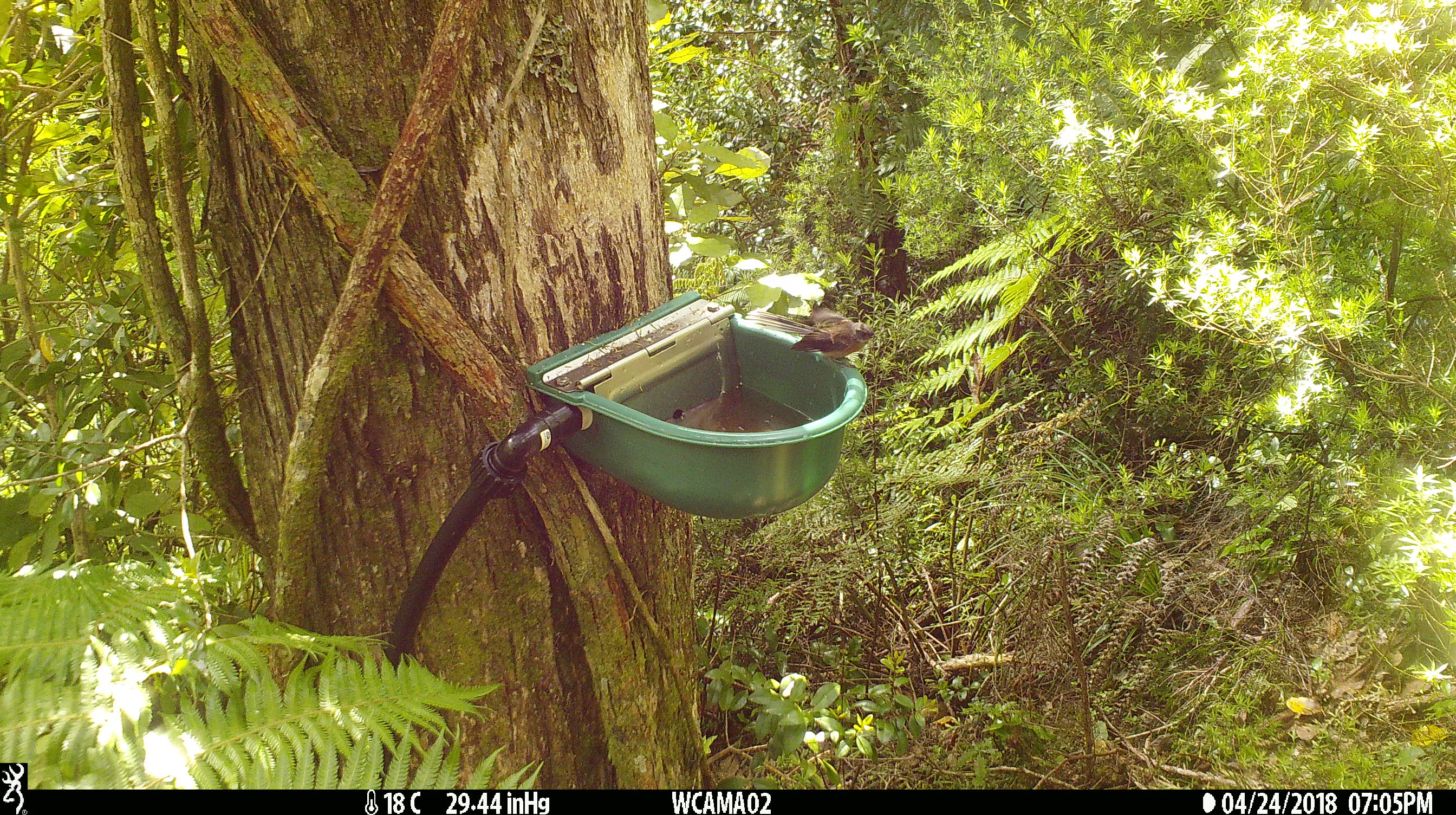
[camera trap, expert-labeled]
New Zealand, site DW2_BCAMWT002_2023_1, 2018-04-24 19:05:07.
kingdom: Animalia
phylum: Chordata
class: Aves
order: Passeriformes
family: Rhipiduridae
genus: Rhipidura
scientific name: Rhipidura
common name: fantails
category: fantail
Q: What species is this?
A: Fantail (fantails) (Rhipidura).